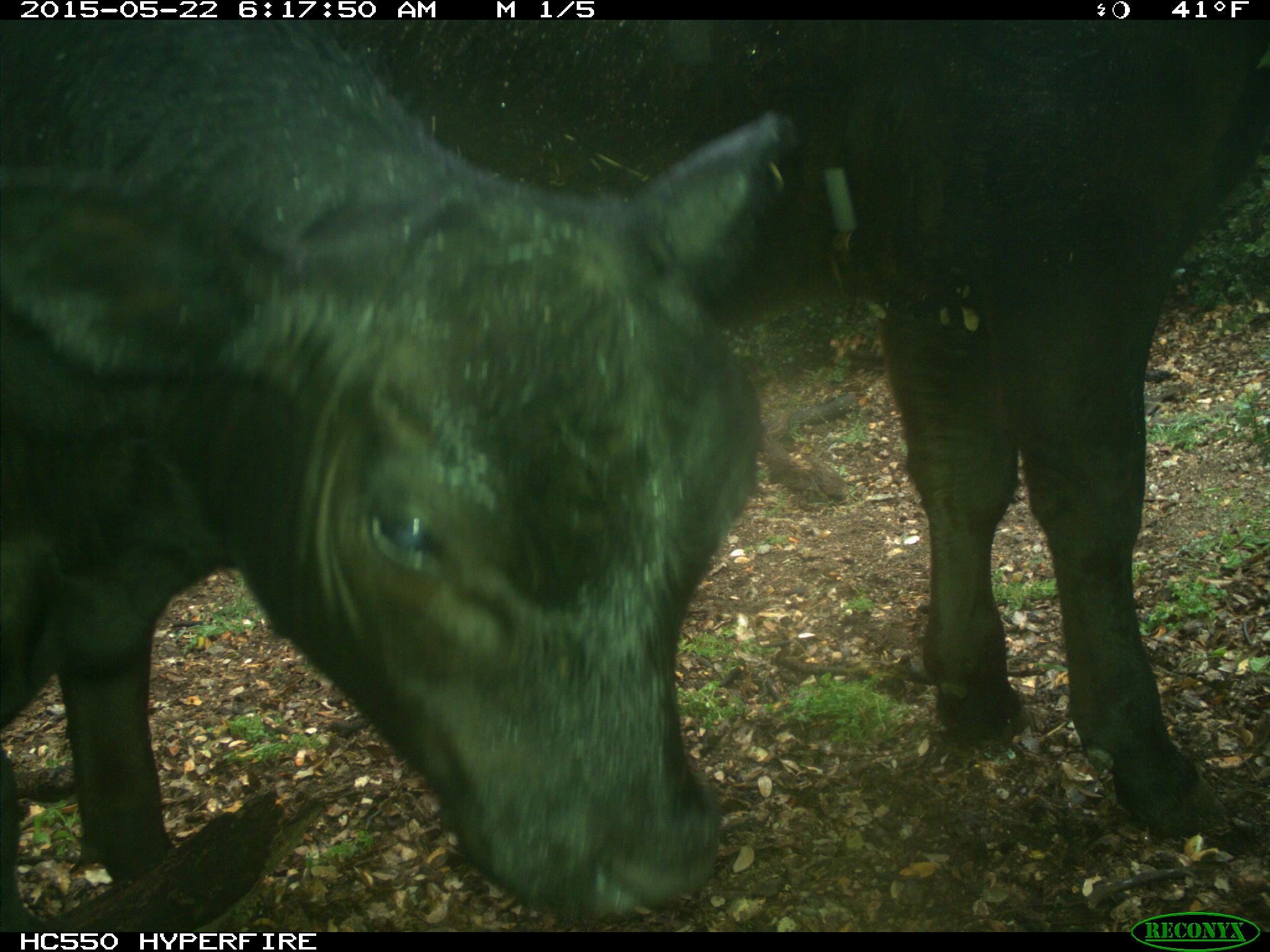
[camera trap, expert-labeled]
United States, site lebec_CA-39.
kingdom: Animalia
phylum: Chordata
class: Mammalia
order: Artiodactyla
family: Bovidae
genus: Bos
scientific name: Bos taurus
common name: domestic cow